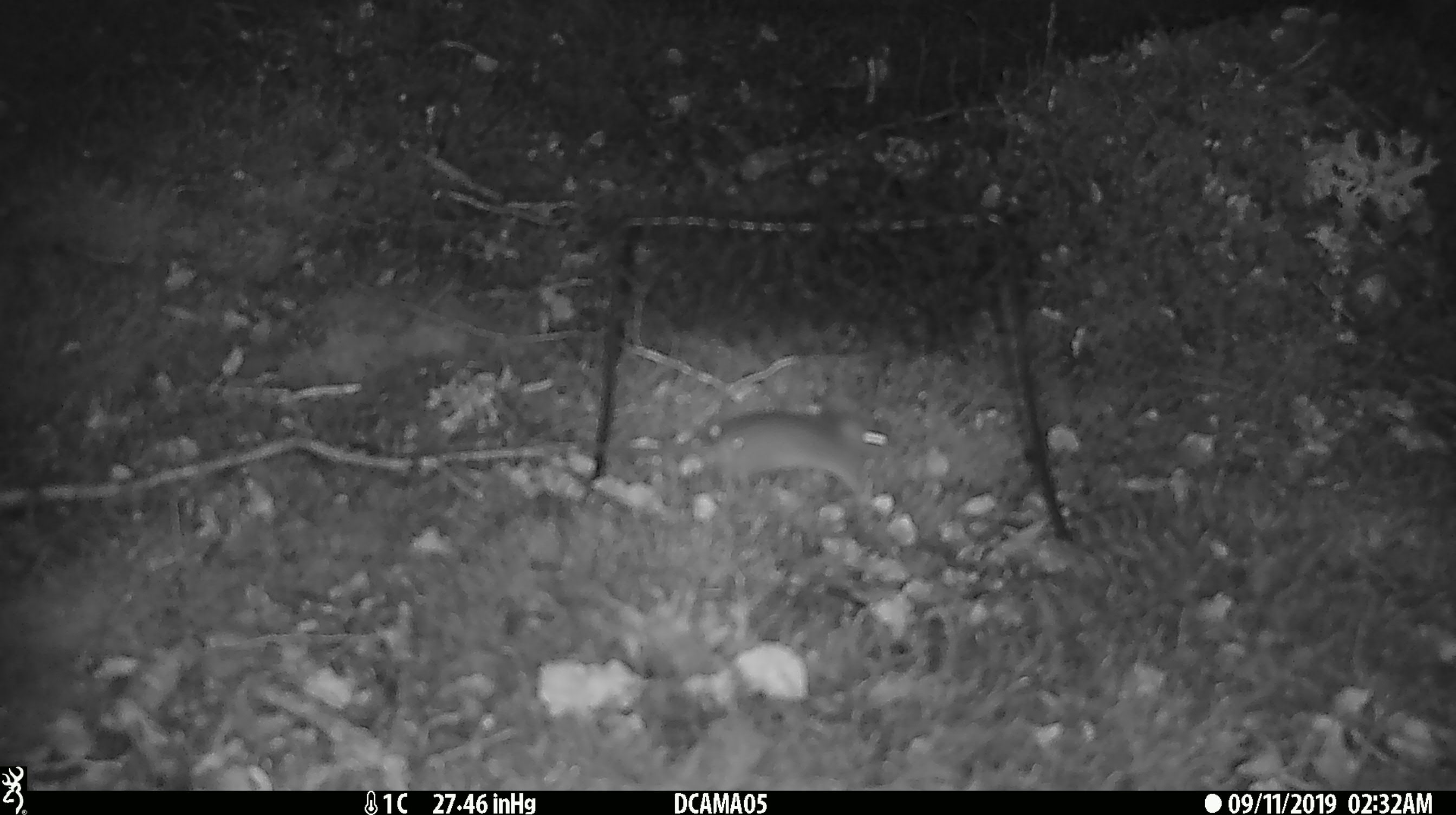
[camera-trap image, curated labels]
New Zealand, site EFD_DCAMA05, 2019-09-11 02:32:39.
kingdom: Animalia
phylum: Chordata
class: Mammalia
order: Rodentia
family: Muridae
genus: Mus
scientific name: Mus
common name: mouse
Mouse (Mus).